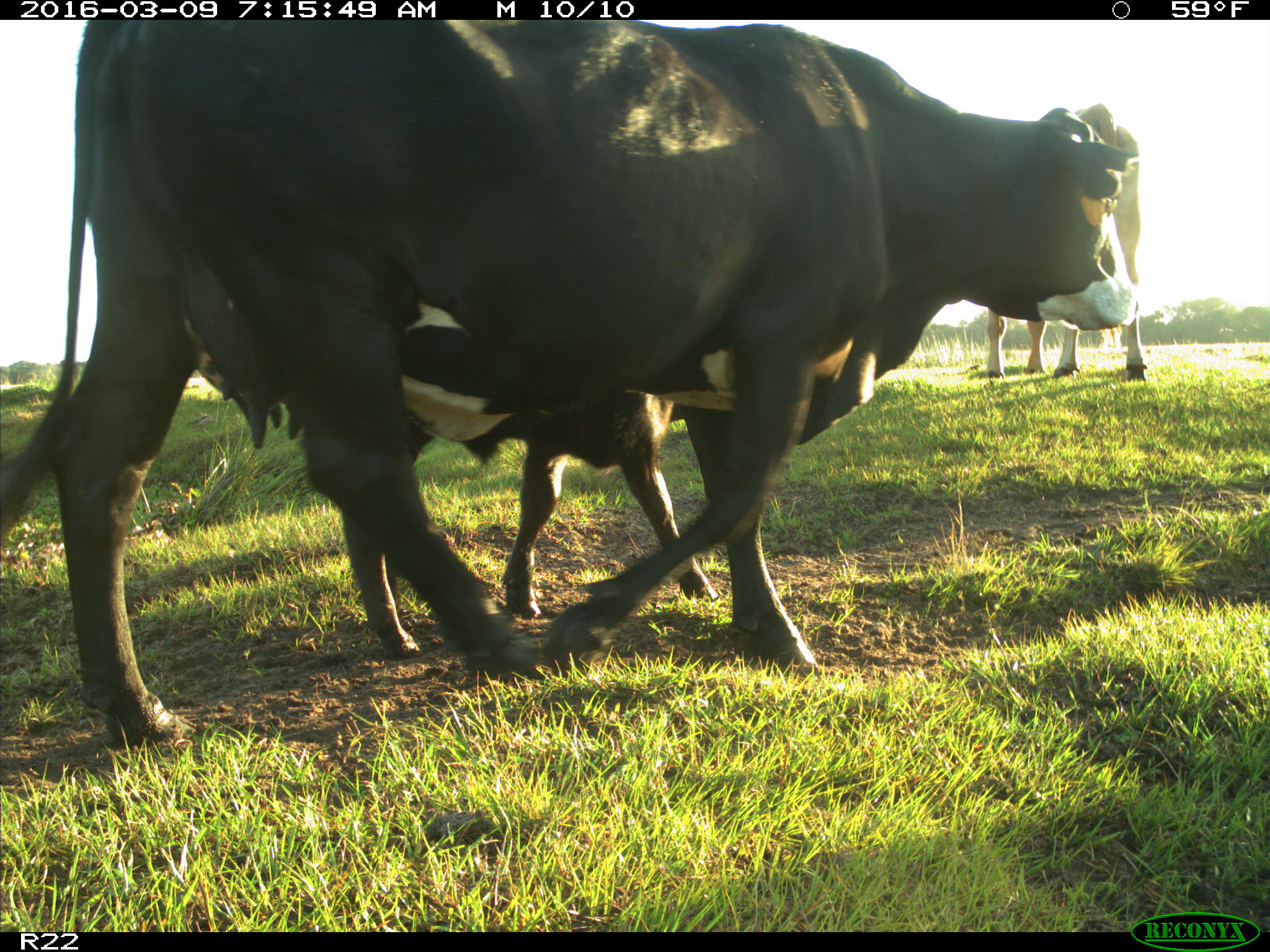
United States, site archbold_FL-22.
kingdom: Animalia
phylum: Chordata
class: Mammalia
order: Artiodactyla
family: Bovidae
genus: Bos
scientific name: Bos taurus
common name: domestic cow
Bos taurus (domestic cow).